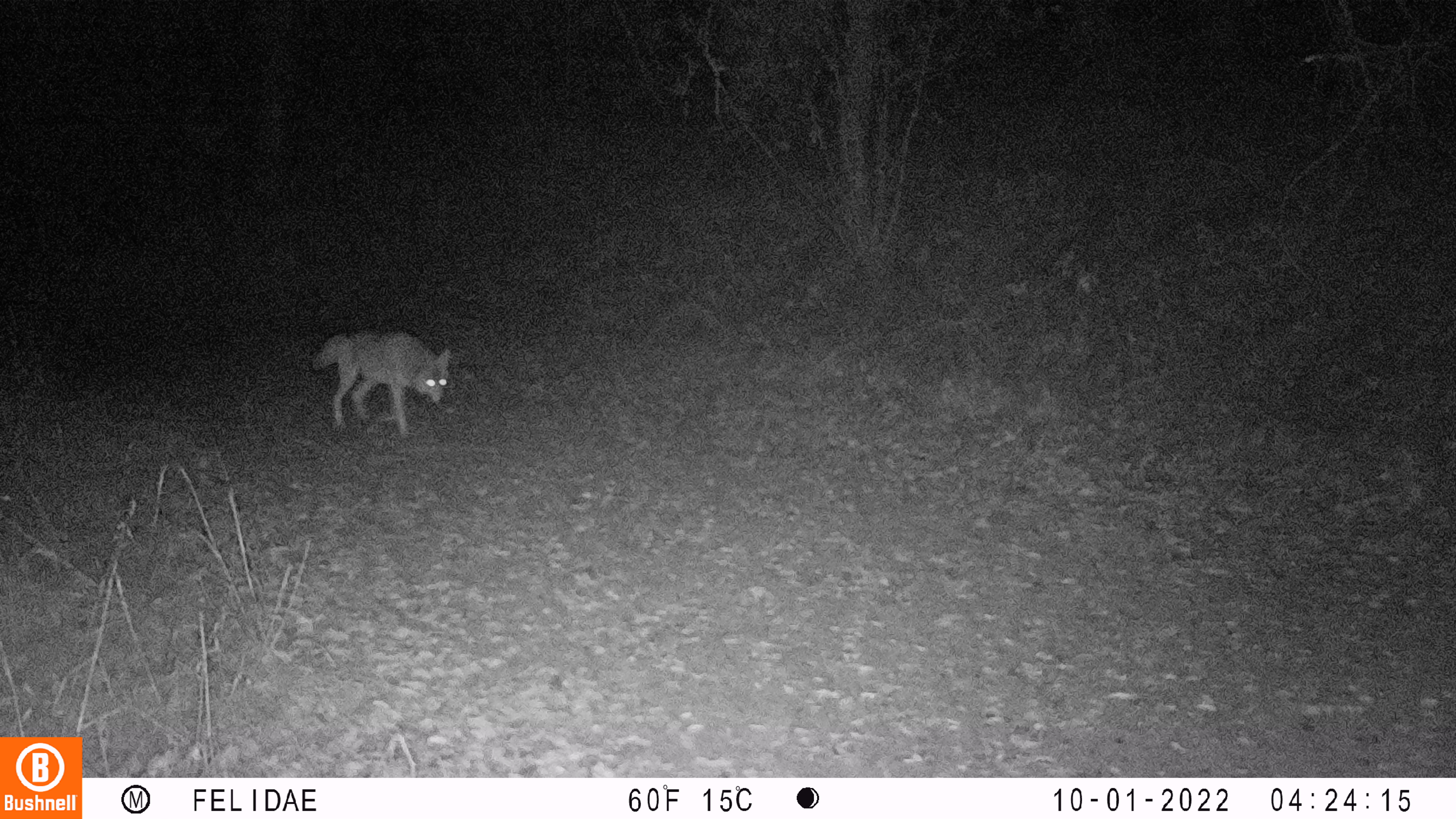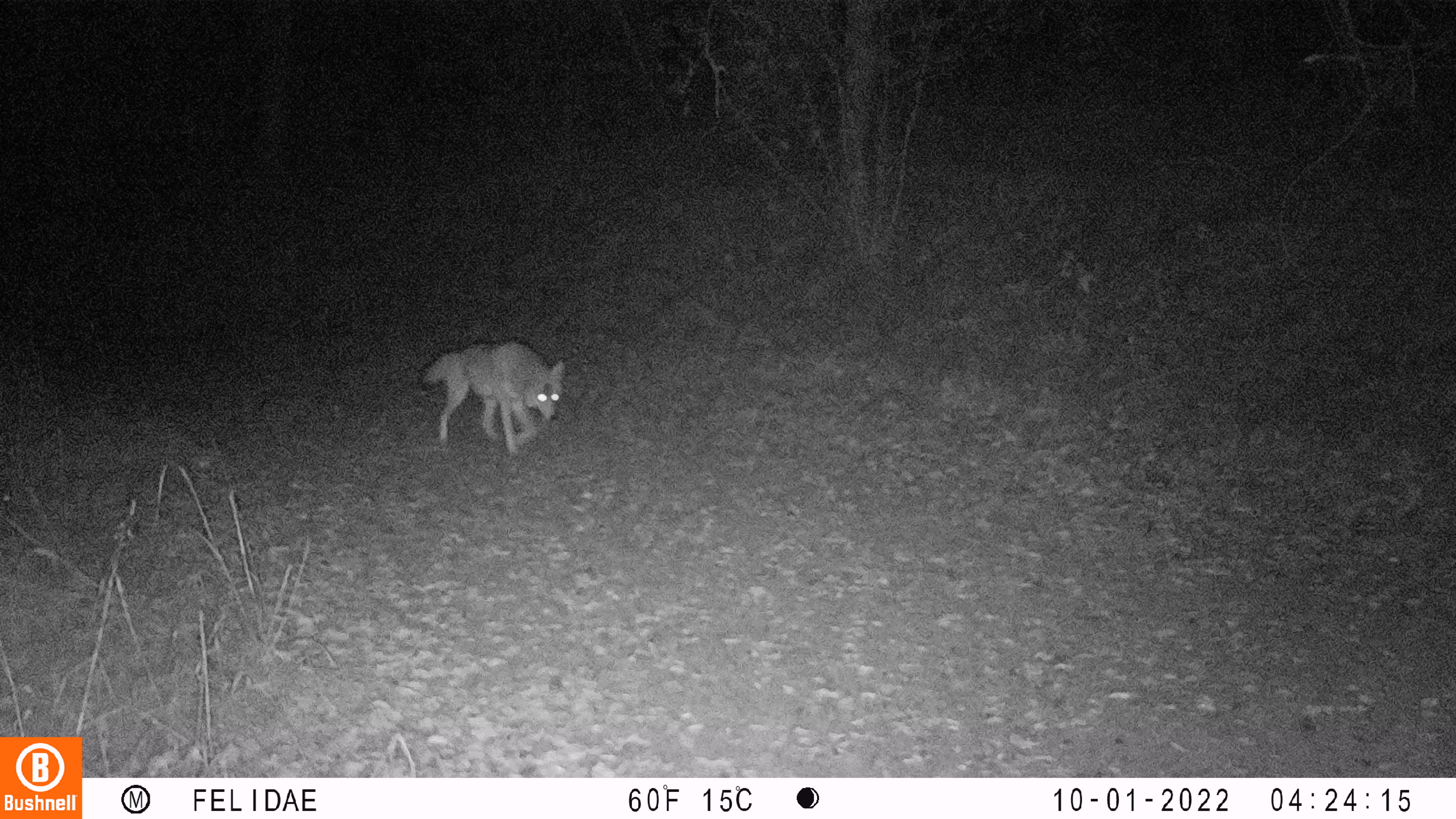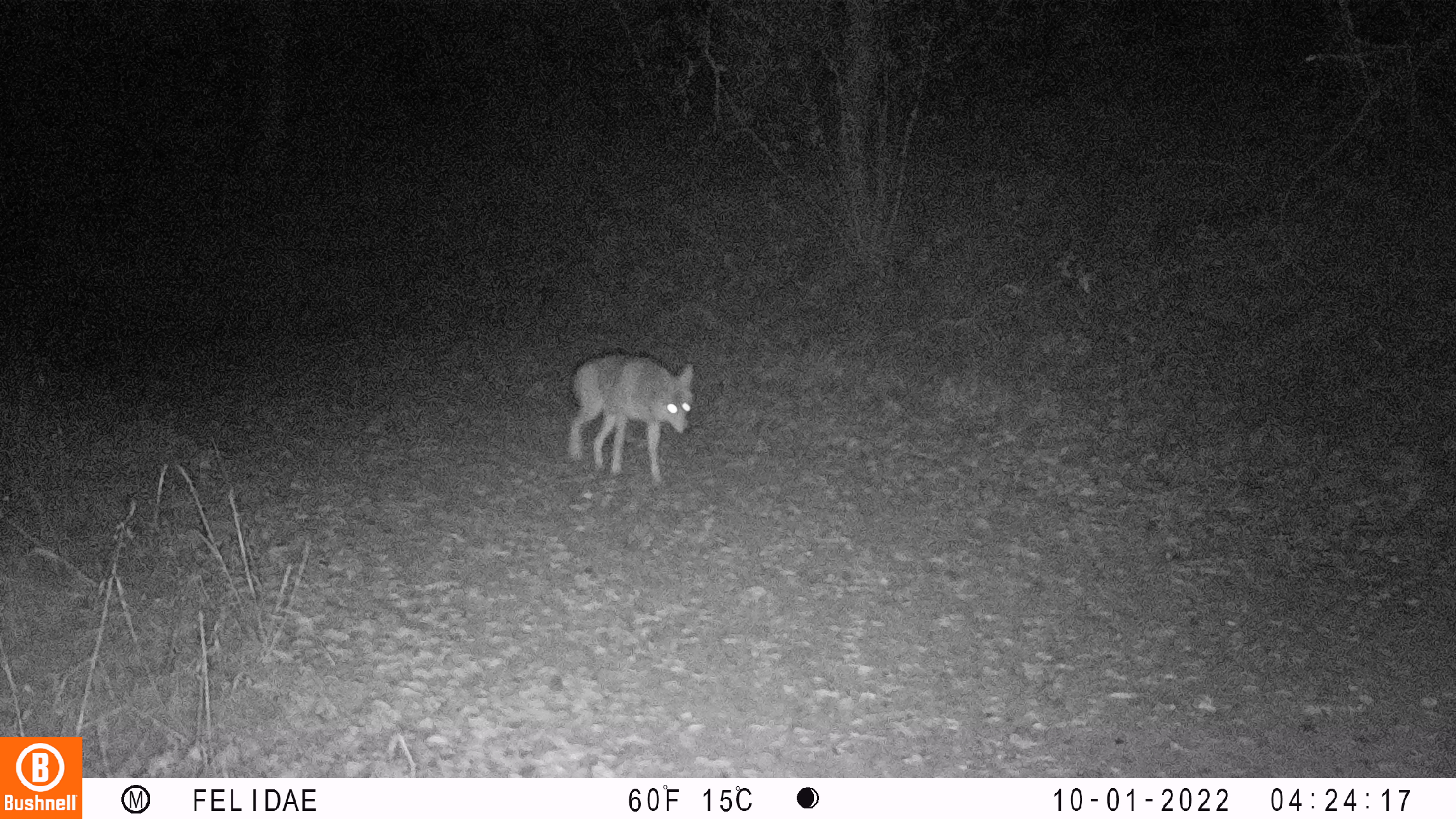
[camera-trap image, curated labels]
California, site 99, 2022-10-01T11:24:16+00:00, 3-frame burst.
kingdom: Animalia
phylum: Chordata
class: Mammalia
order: Carnivora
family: Canidae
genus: Canis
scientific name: Canis latrans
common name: coyote